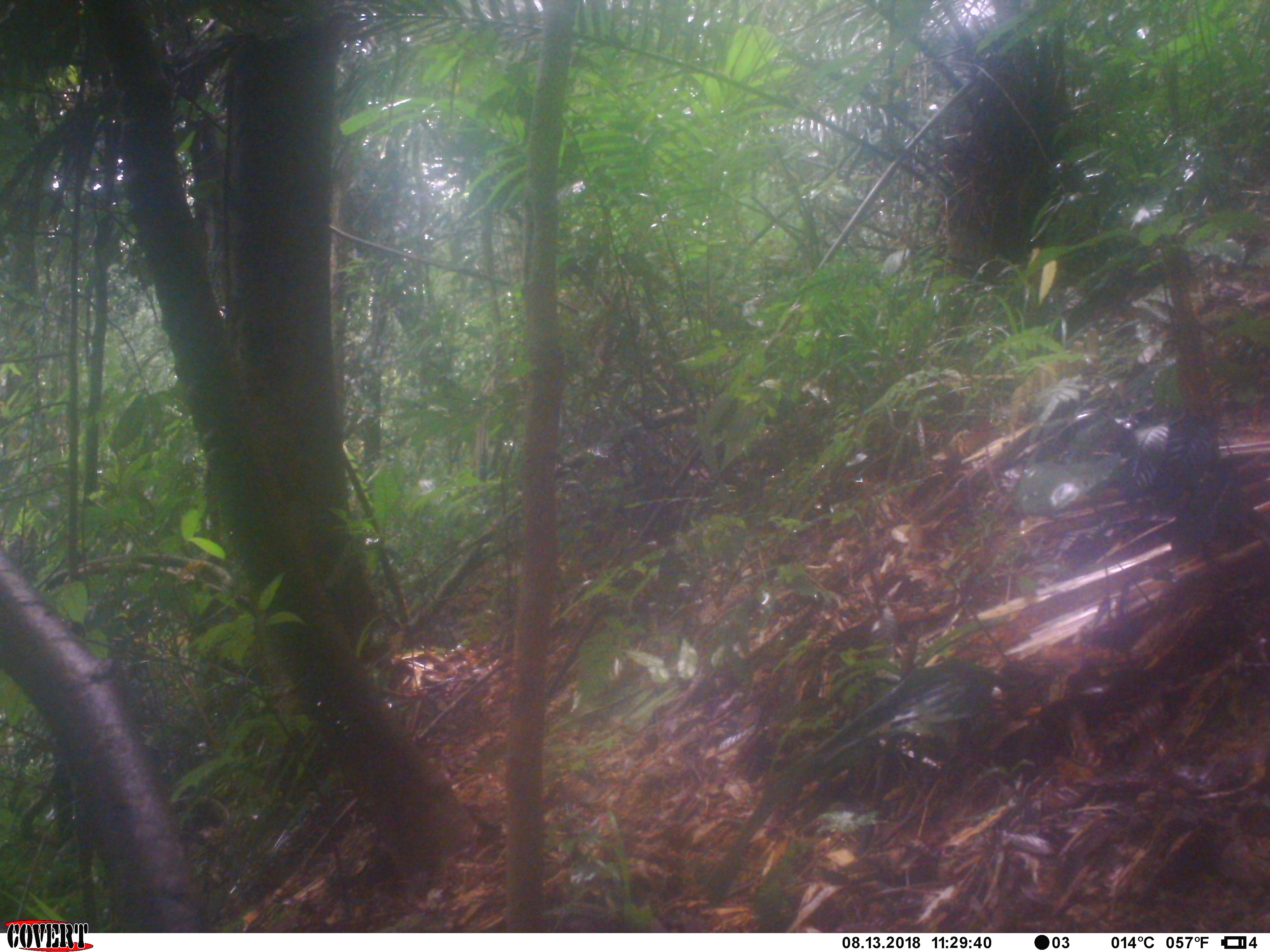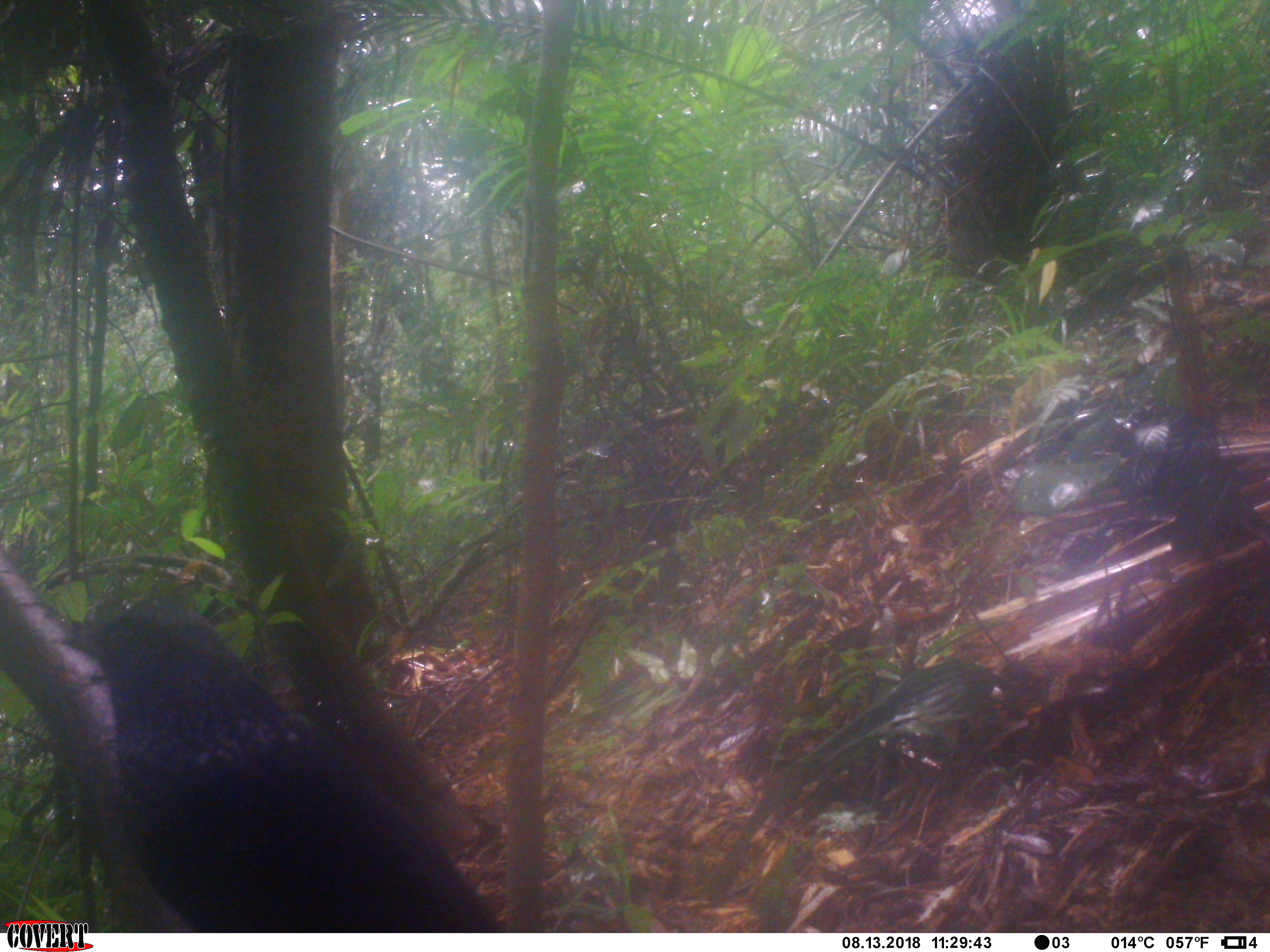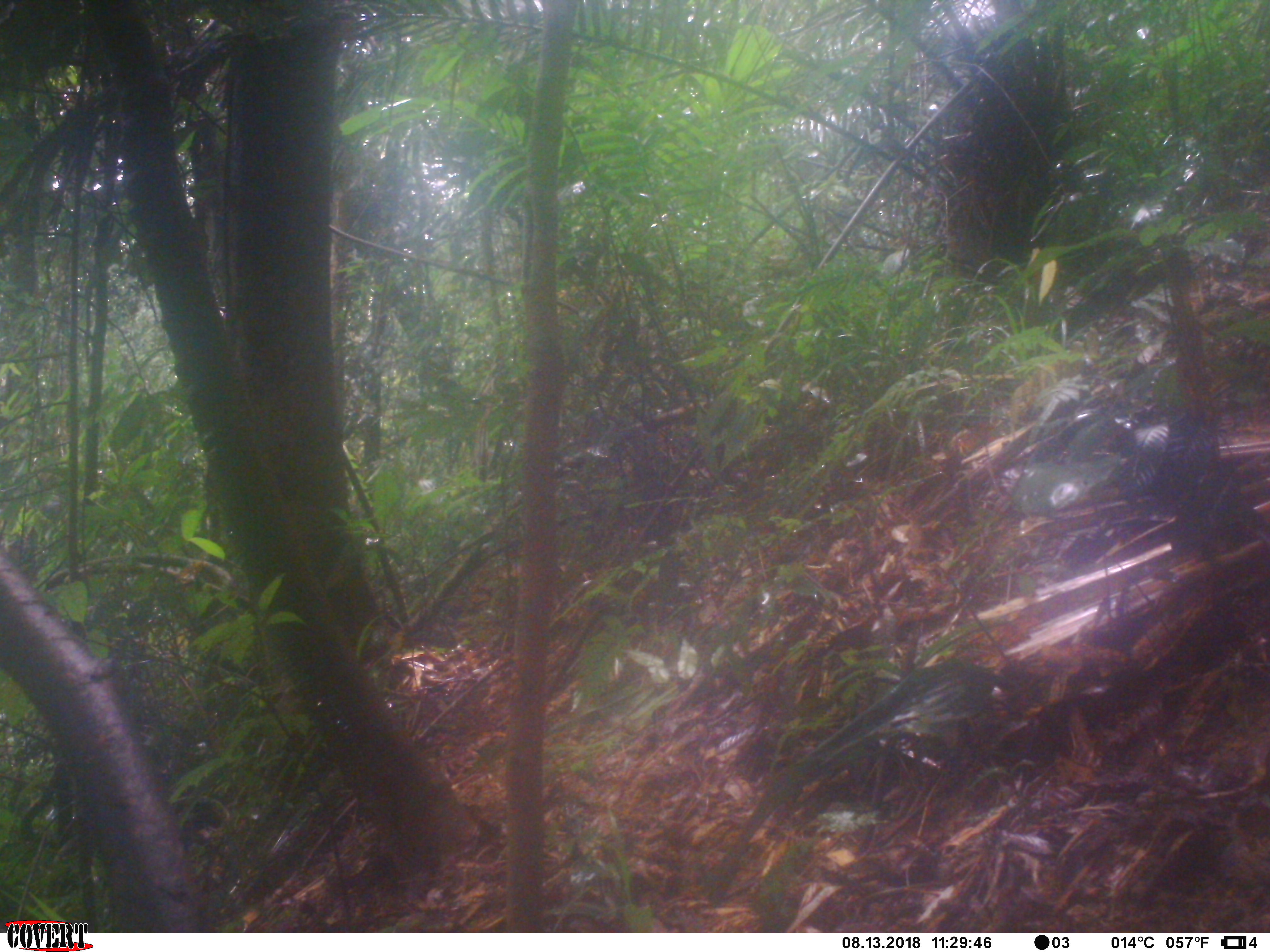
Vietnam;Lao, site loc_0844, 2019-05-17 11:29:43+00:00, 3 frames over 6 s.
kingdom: Animalia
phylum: Chordata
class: Aves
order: Passeriformes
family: Muscicapidae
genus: Myophonus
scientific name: Myophonus caeruleus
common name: blue whistling thrush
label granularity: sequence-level